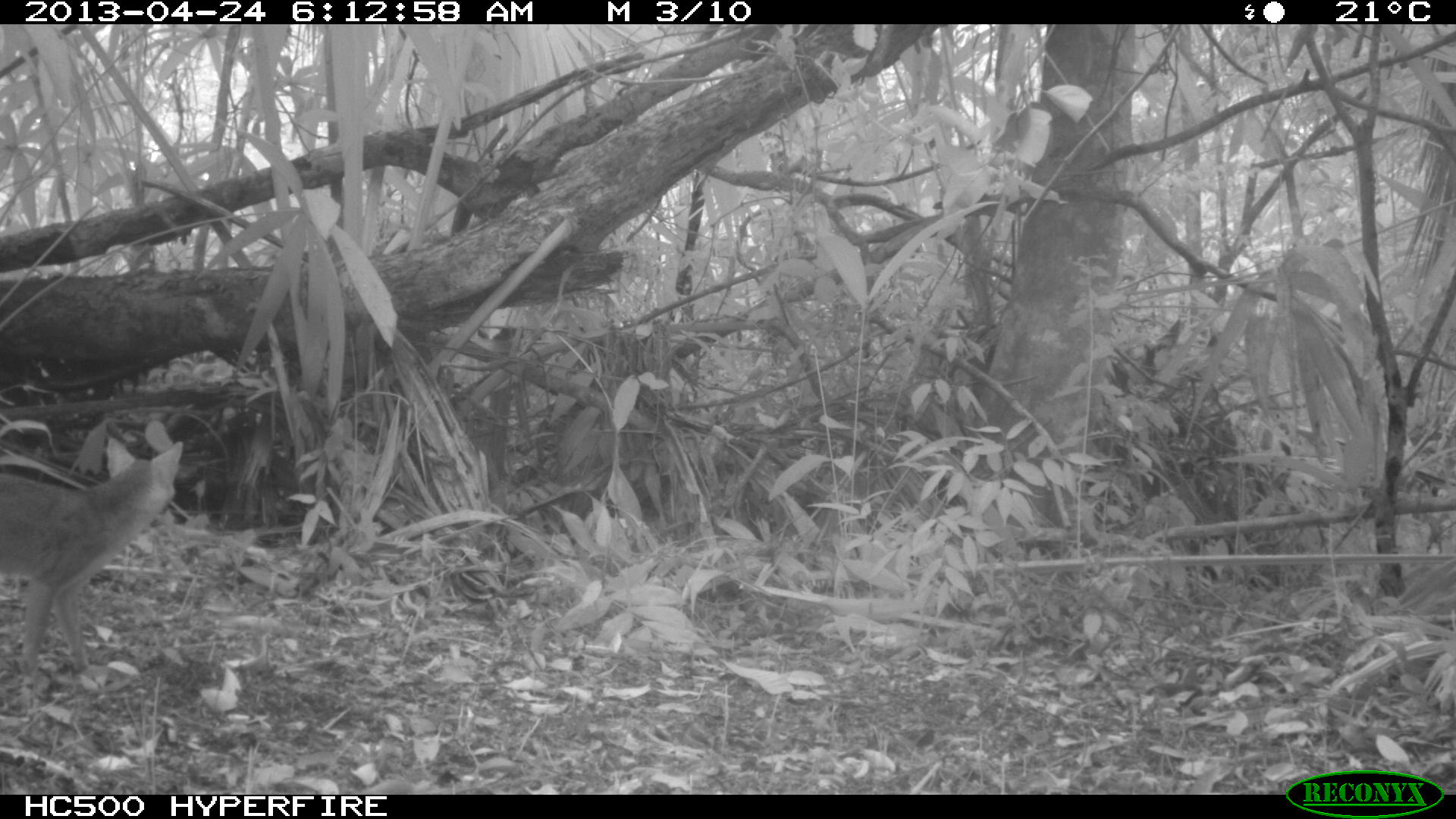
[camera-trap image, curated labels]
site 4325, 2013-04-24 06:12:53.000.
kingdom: Animalia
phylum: Chordata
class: Mammalia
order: Carnivora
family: Canidae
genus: Urocyon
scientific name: Urocyon cinereoargenteus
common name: gray fox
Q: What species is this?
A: Urocyon cinereoargenteus (gray fox).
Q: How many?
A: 1.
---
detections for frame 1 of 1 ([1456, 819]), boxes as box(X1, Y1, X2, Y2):
urocyon cinereoargenteus: box(0, 437, 184, 676)